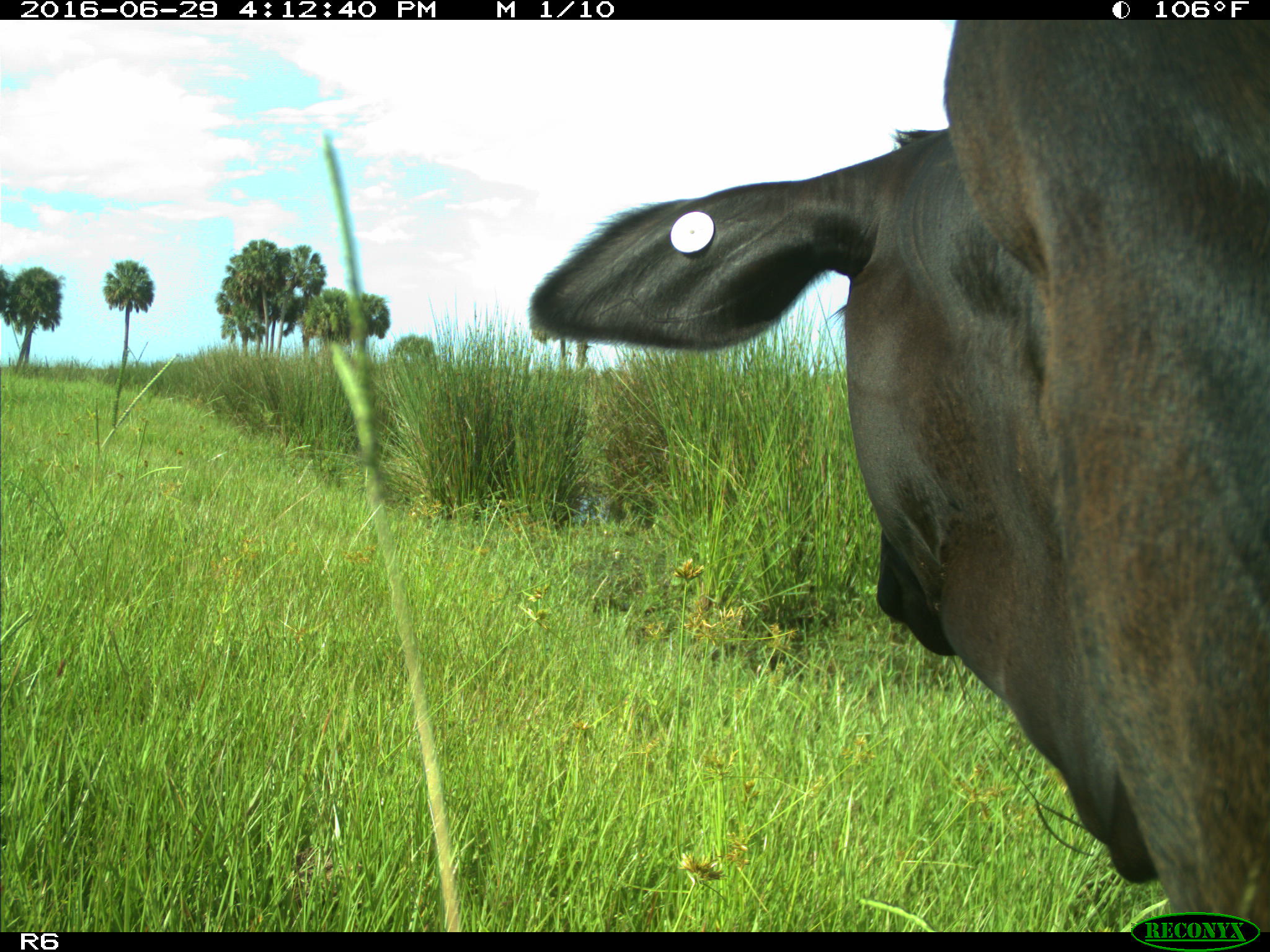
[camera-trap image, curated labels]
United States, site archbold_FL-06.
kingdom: Animalia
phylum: Chordata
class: Mammalia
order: Artiodactyla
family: Bovidae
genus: Bos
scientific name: Bos taurus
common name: domestic cow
Bos taurus (domestic cow).